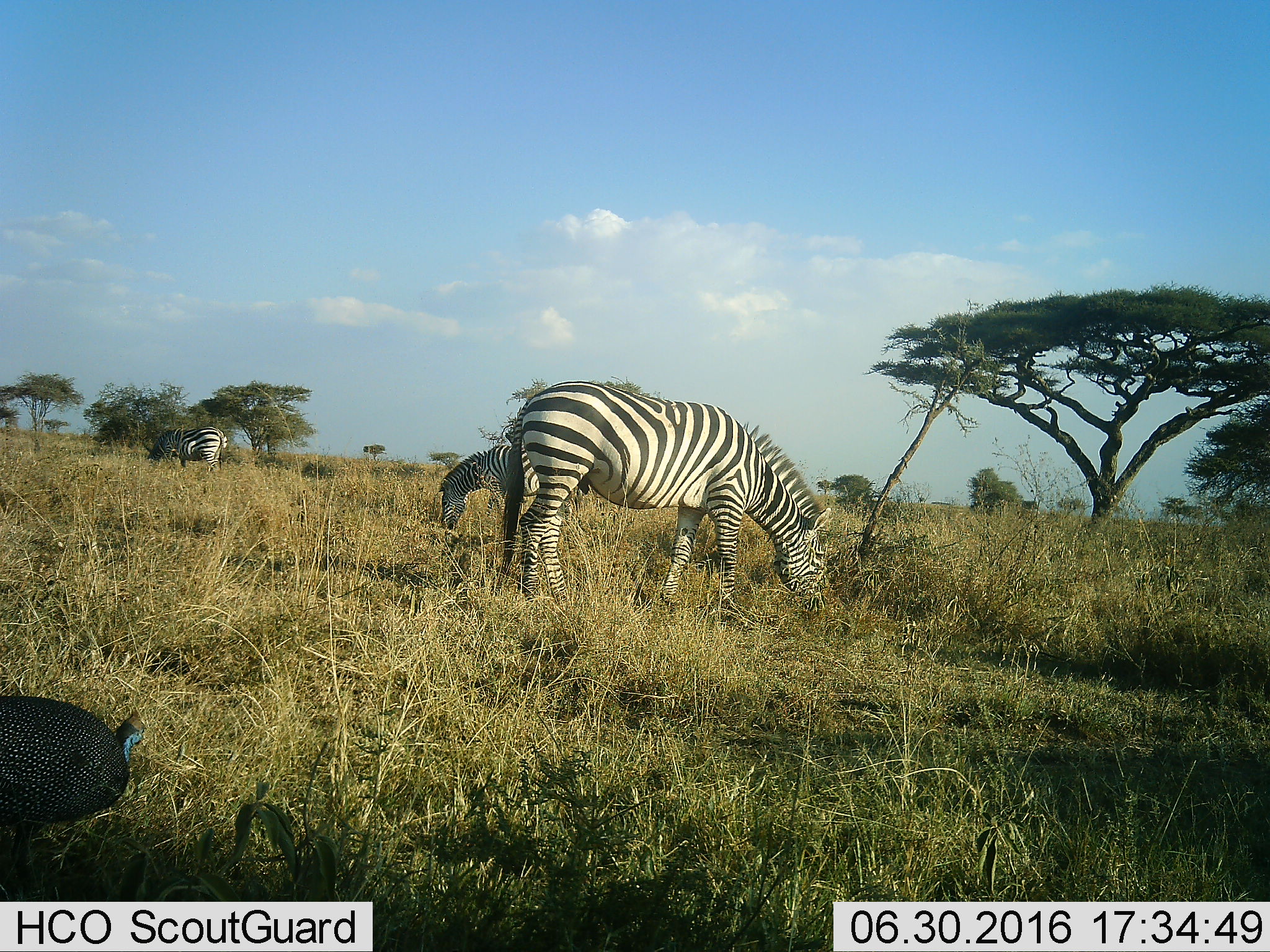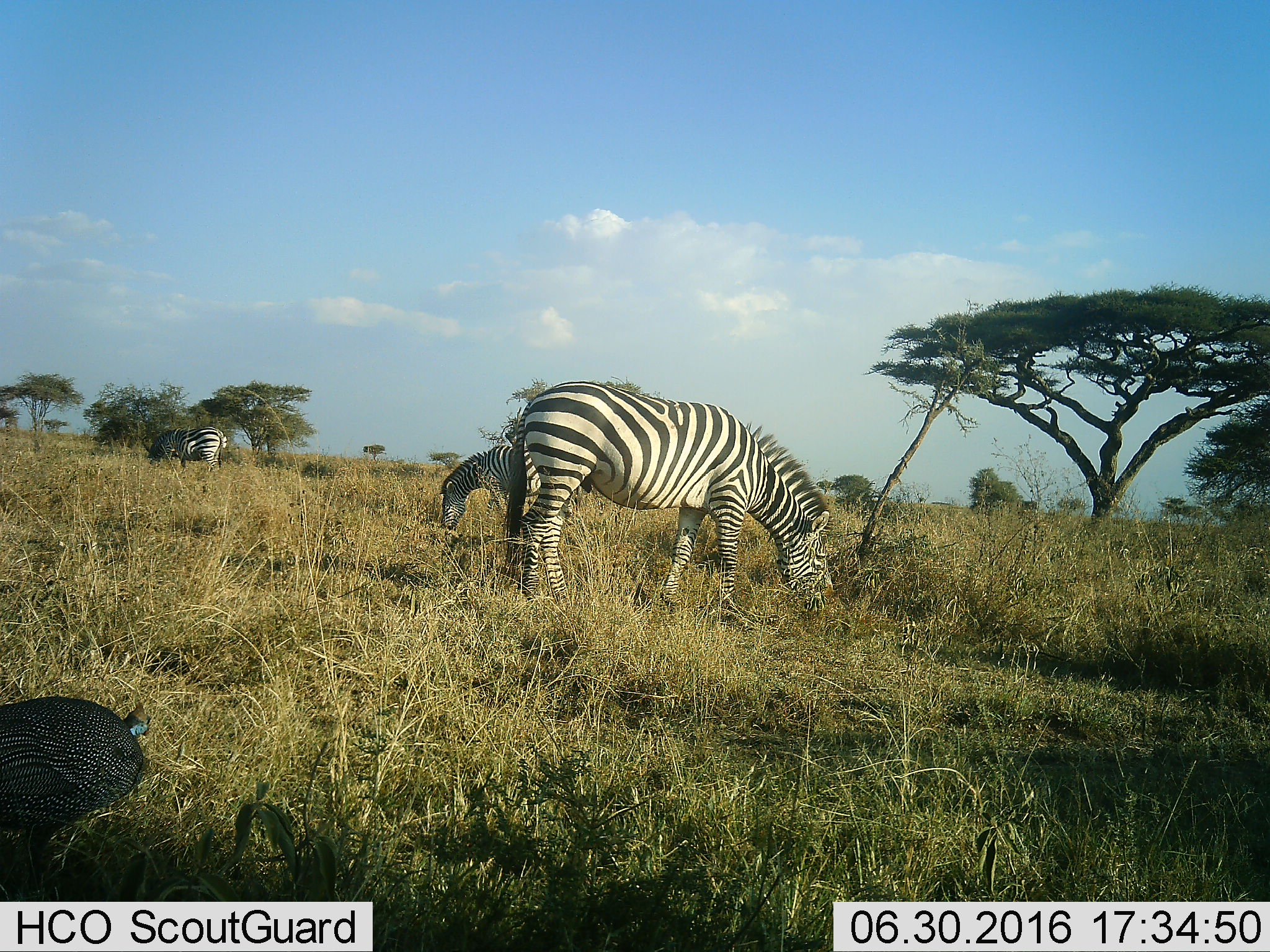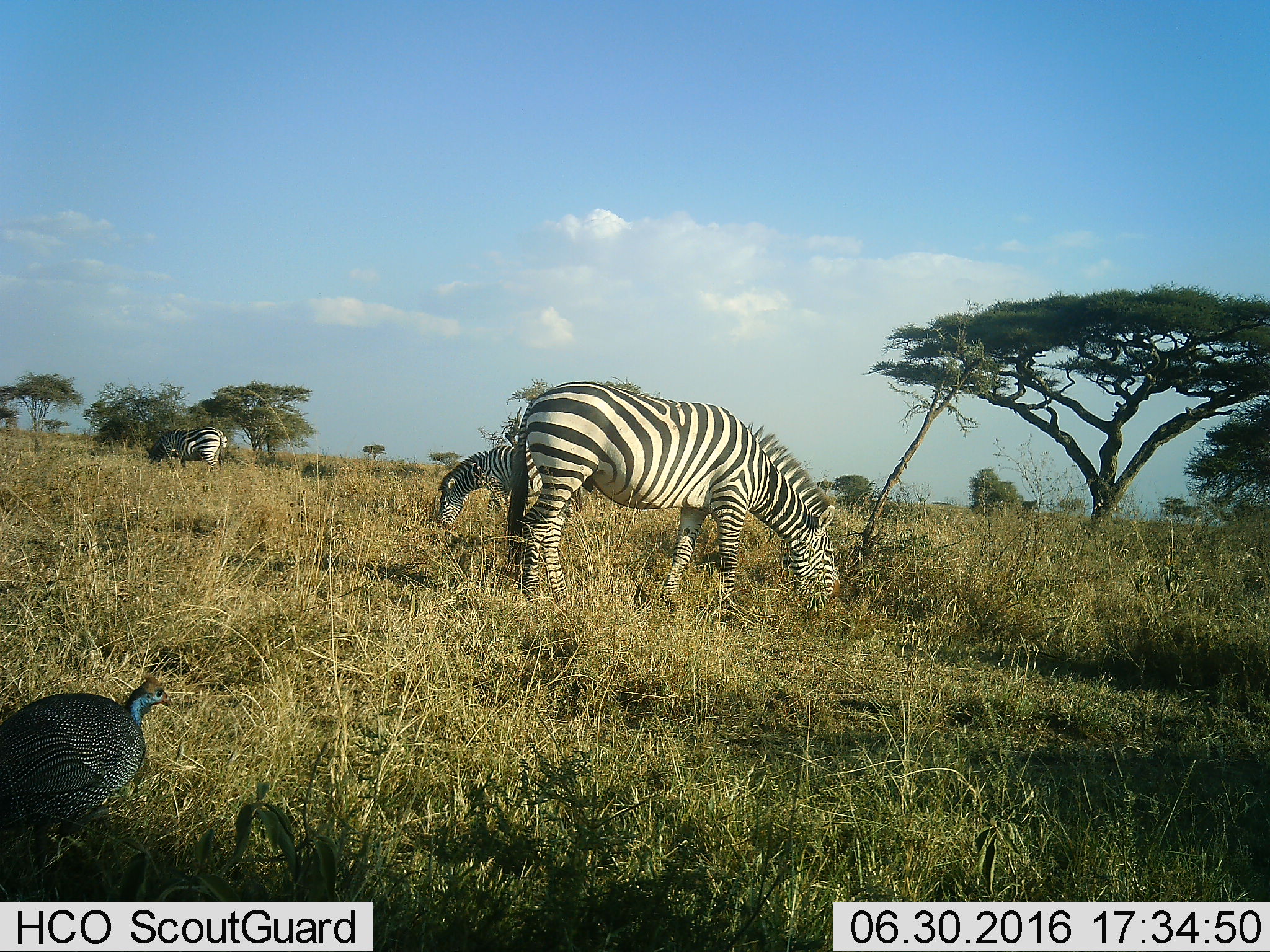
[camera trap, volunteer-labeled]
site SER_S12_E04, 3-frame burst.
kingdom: Animalia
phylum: Chordata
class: Aves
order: Galliformes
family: Numididae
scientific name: Numididae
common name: guineafowl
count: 1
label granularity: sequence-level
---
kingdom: Animalia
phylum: Chordata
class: Mammalia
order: Perissodactyla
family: Equidae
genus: Equus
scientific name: Equus quagga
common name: plains zebra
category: zebraplains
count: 3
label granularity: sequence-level